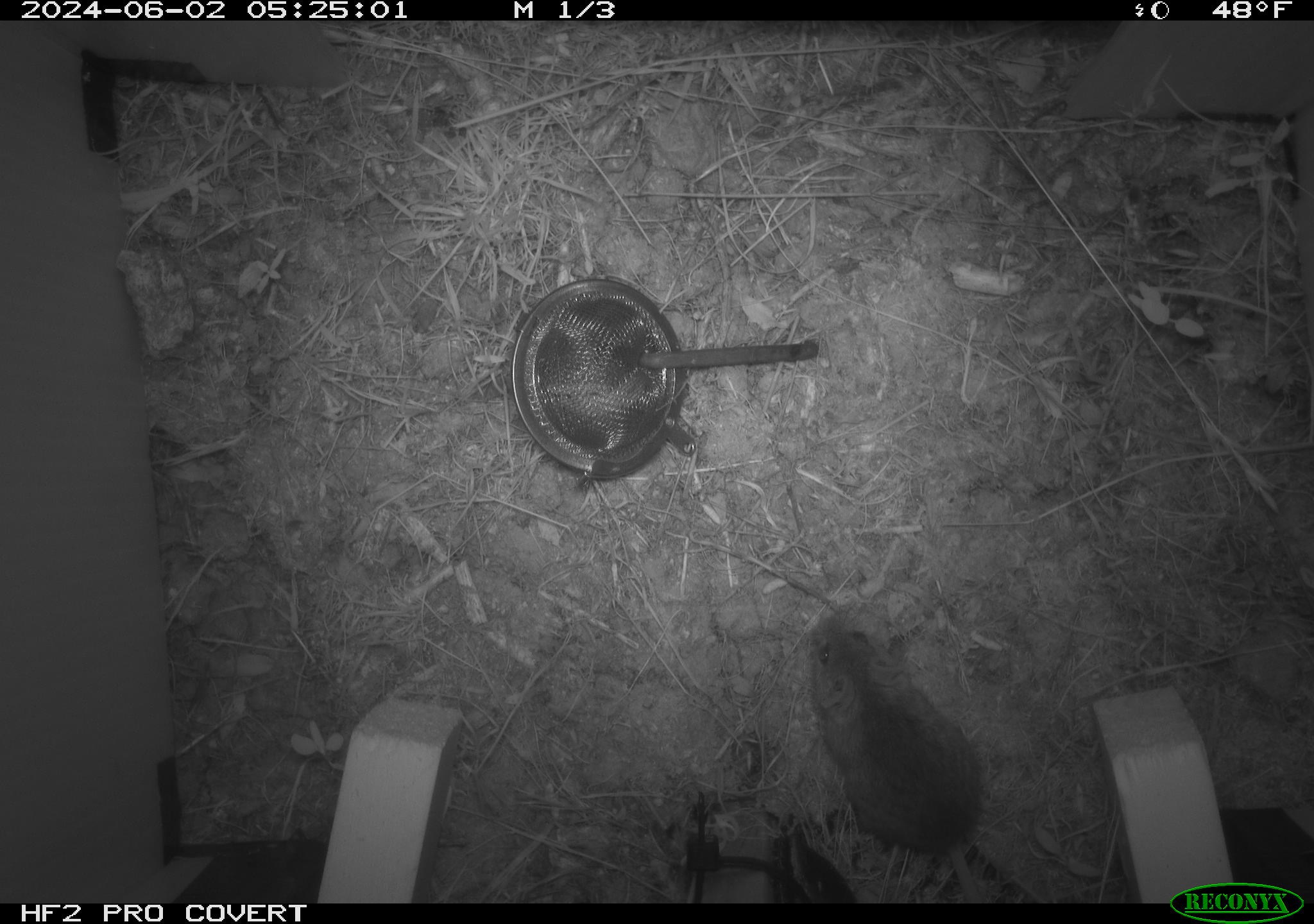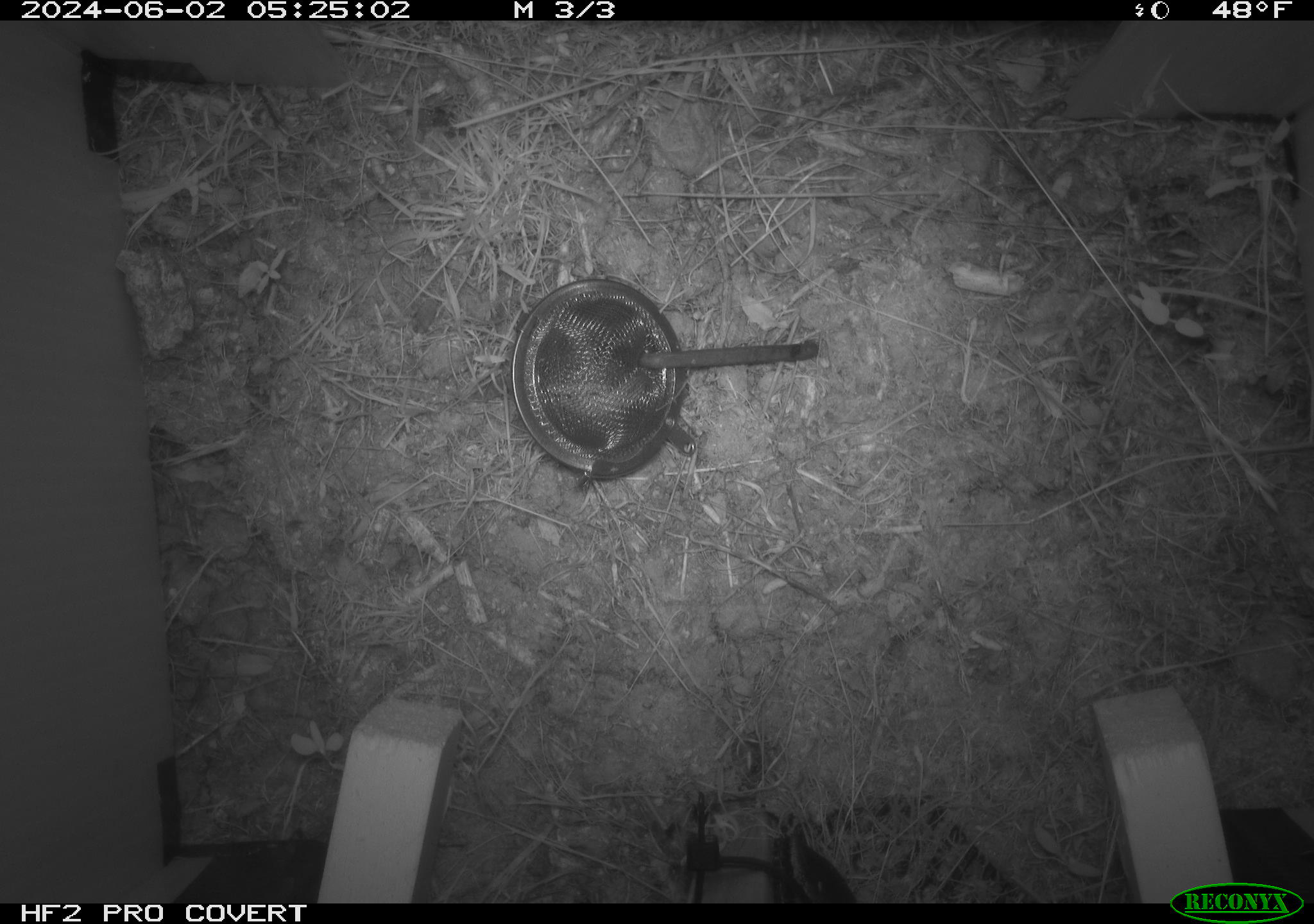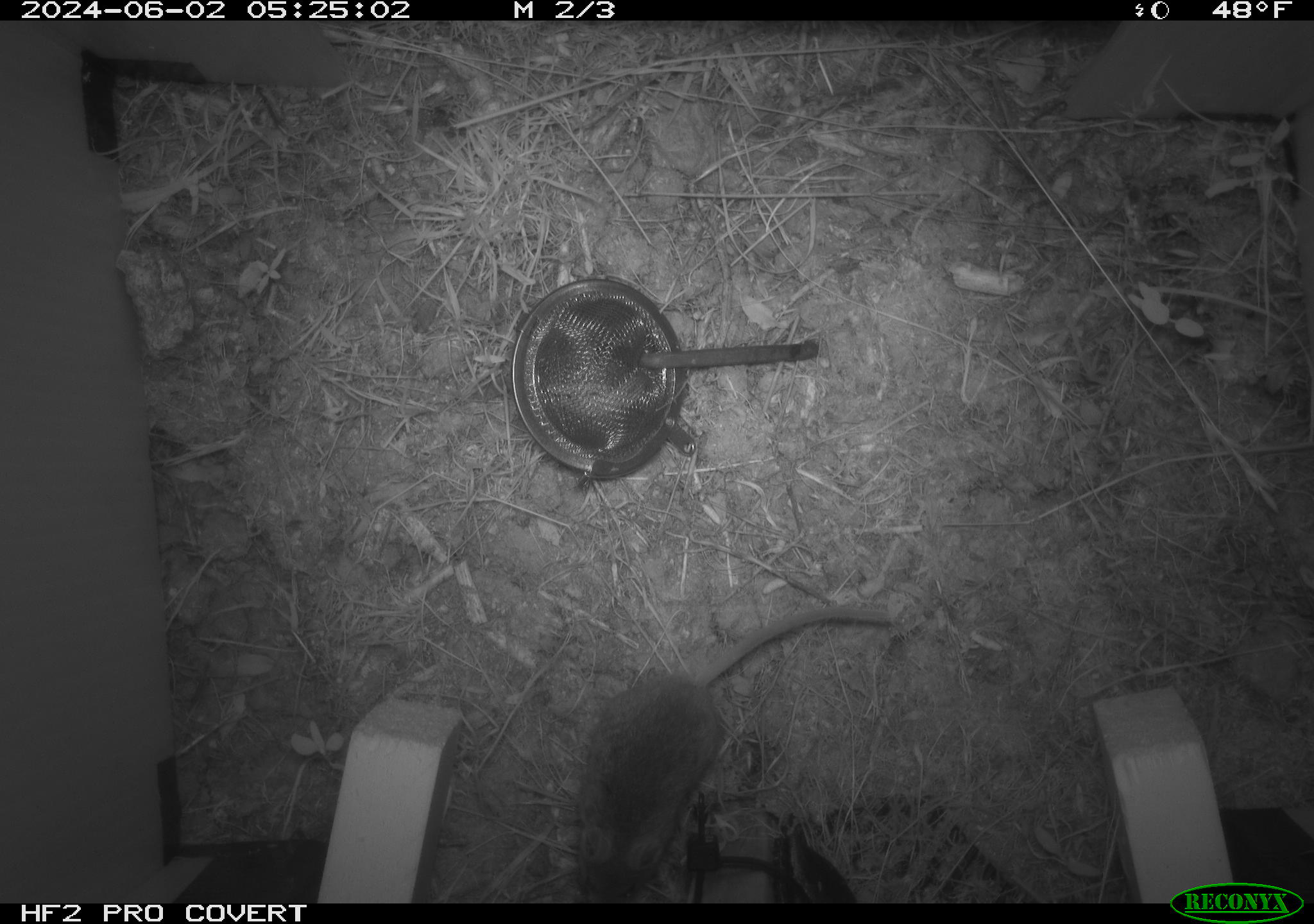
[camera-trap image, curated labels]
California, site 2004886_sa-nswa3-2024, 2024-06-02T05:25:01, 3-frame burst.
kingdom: Animalia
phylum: Chordata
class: Mammalia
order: Rodentia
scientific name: Rodentia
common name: rodent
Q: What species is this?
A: Rodent (Rodentia).